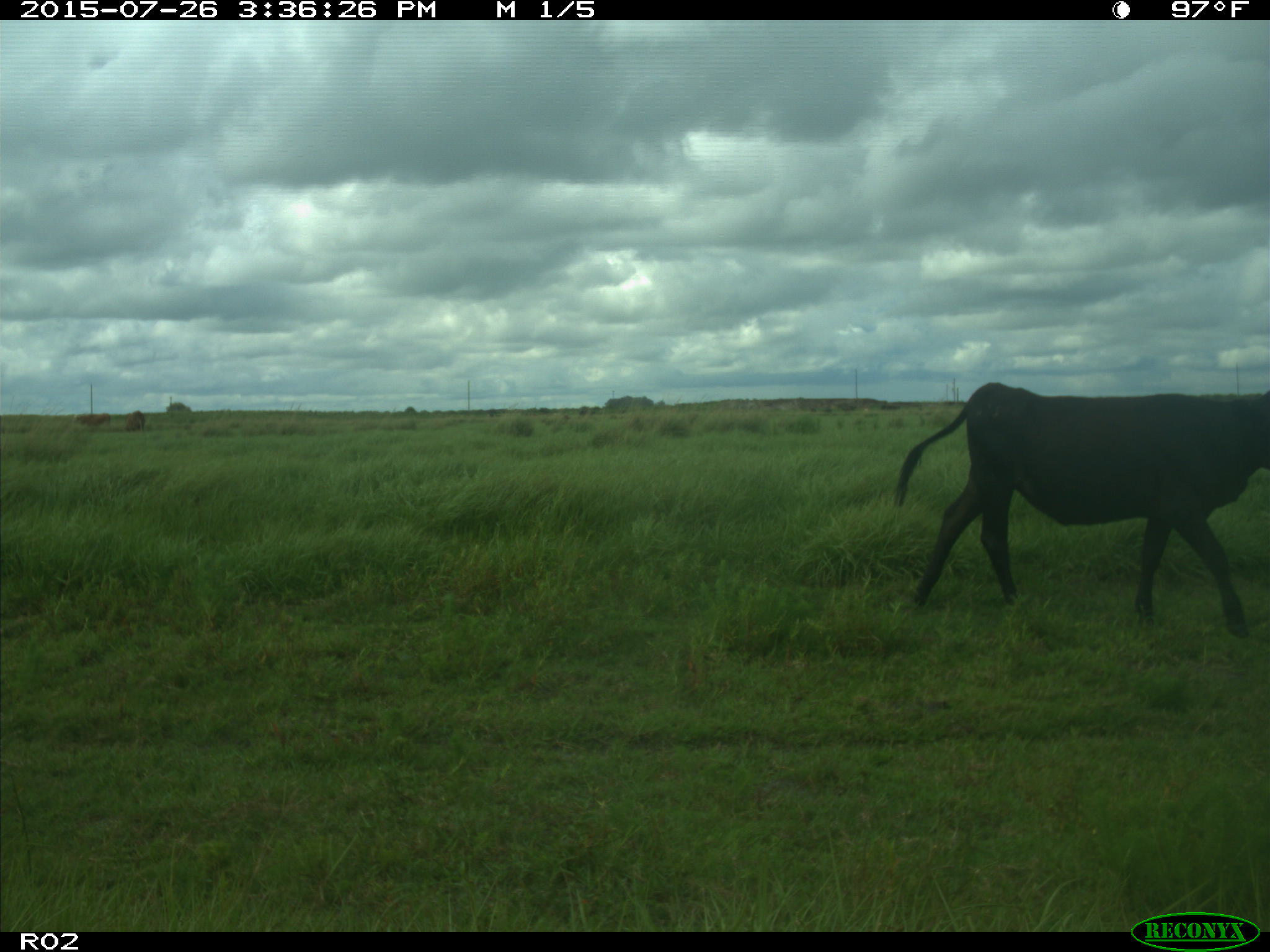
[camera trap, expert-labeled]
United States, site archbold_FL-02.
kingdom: Animalia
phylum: Chordata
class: Mammalia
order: Artiodactyla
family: Bovidae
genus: Bos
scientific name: Bos taurus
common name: domestic cow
Bos taurus (domestic cow).